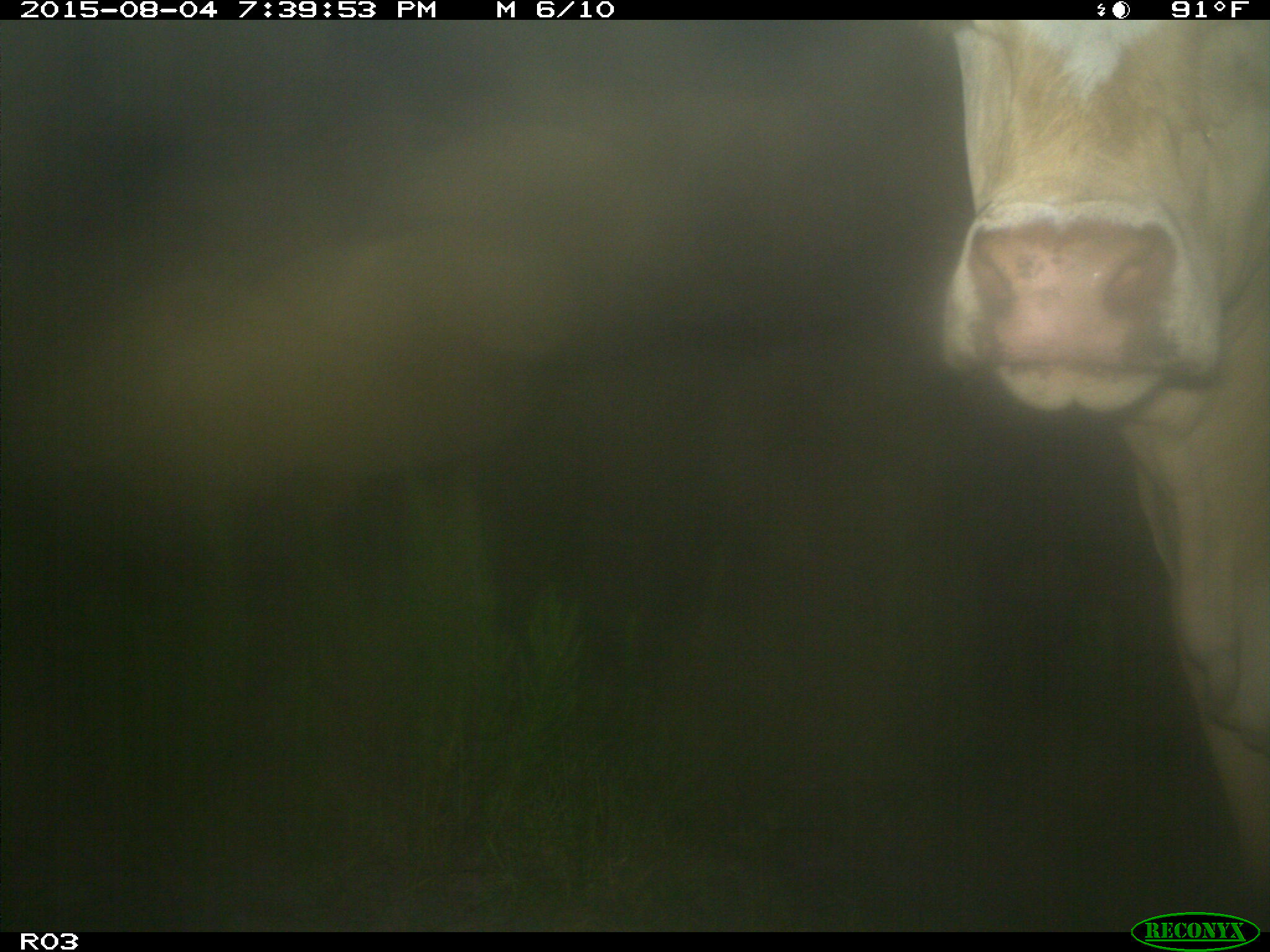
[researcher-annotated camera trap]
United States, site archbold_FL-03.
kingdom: Animalia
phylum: Chordata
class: Mammalia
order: Artiodactyla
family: Bovidae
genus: Bos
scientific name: Bos taurus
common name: domestic cow